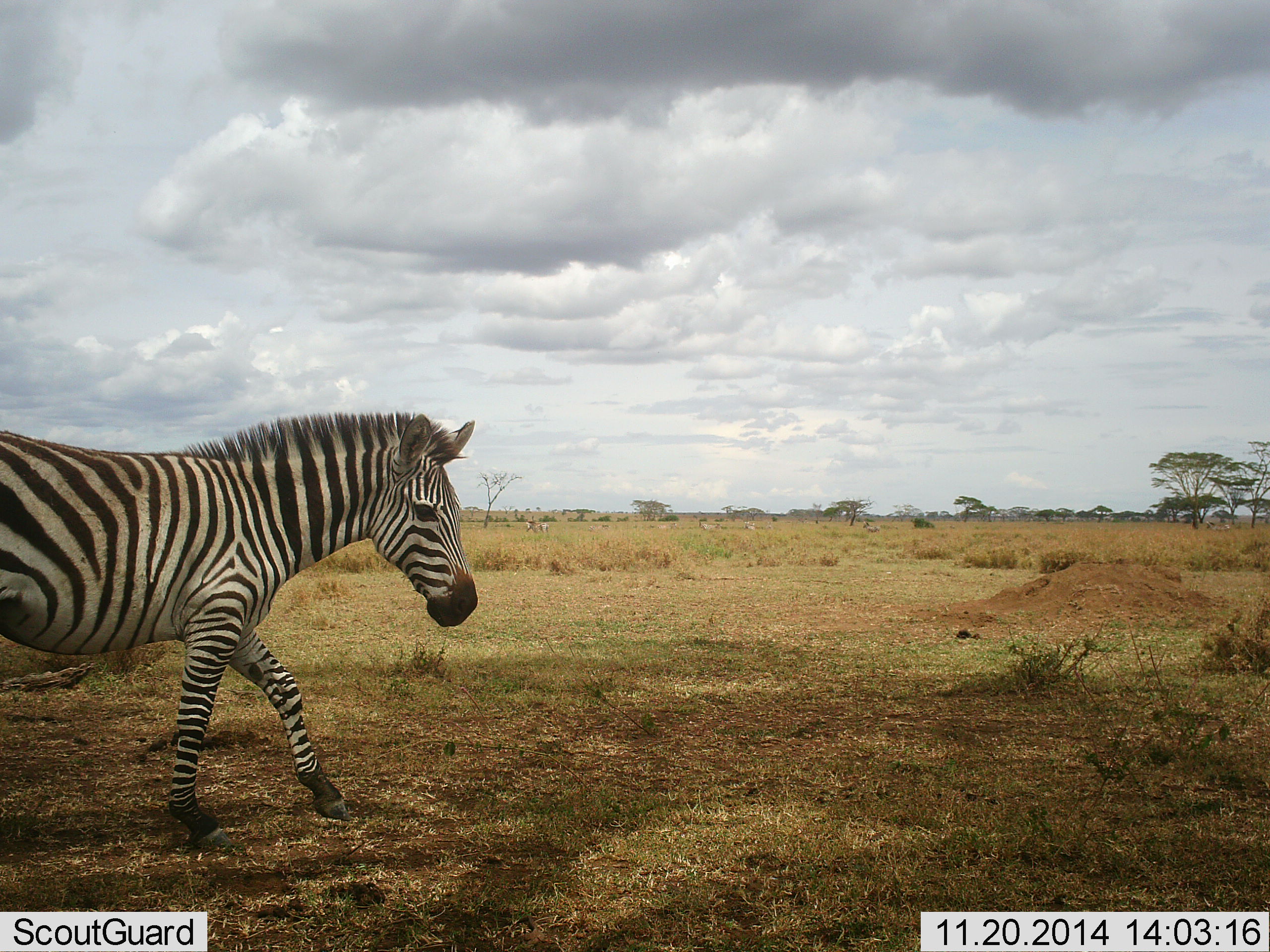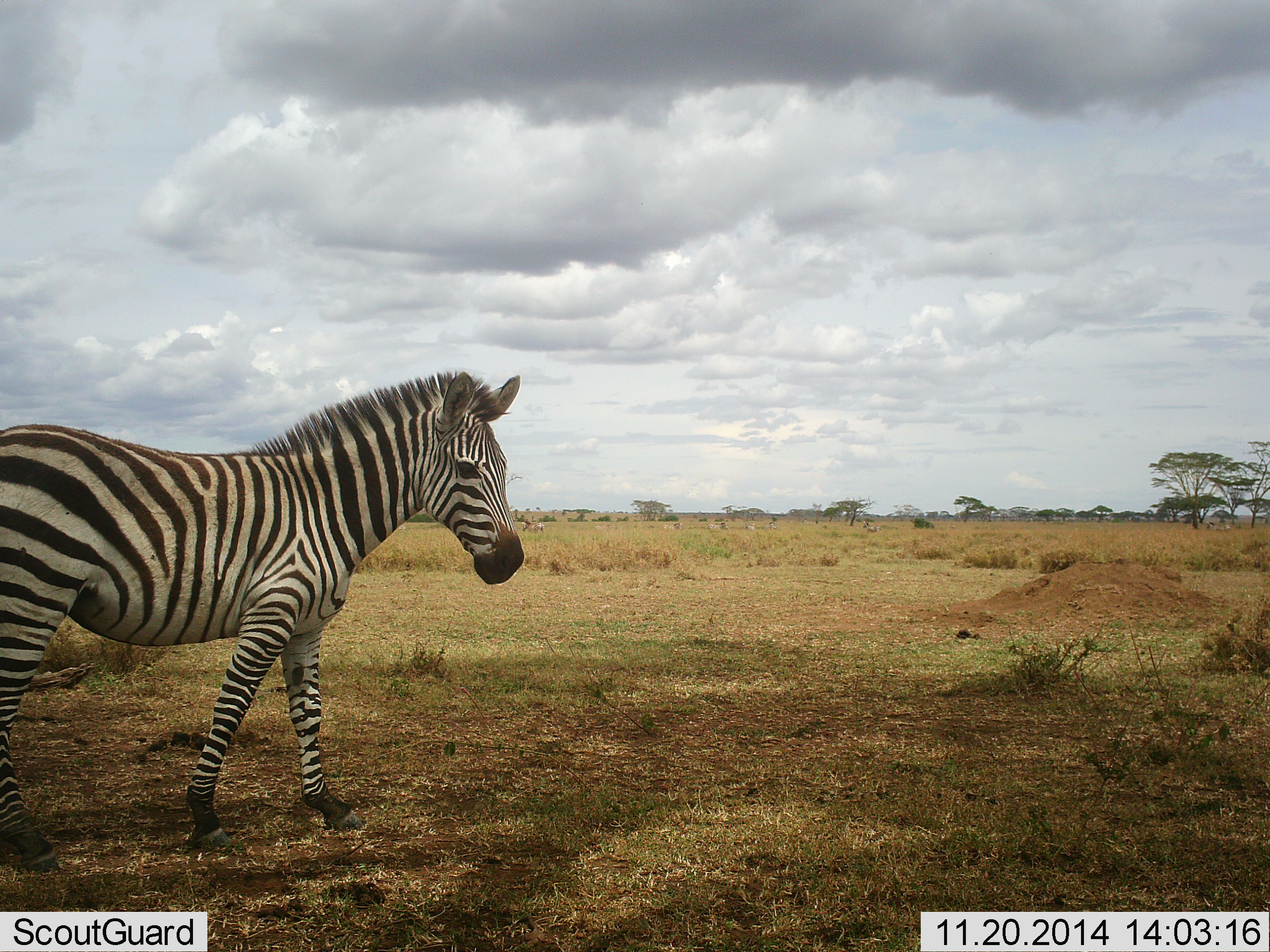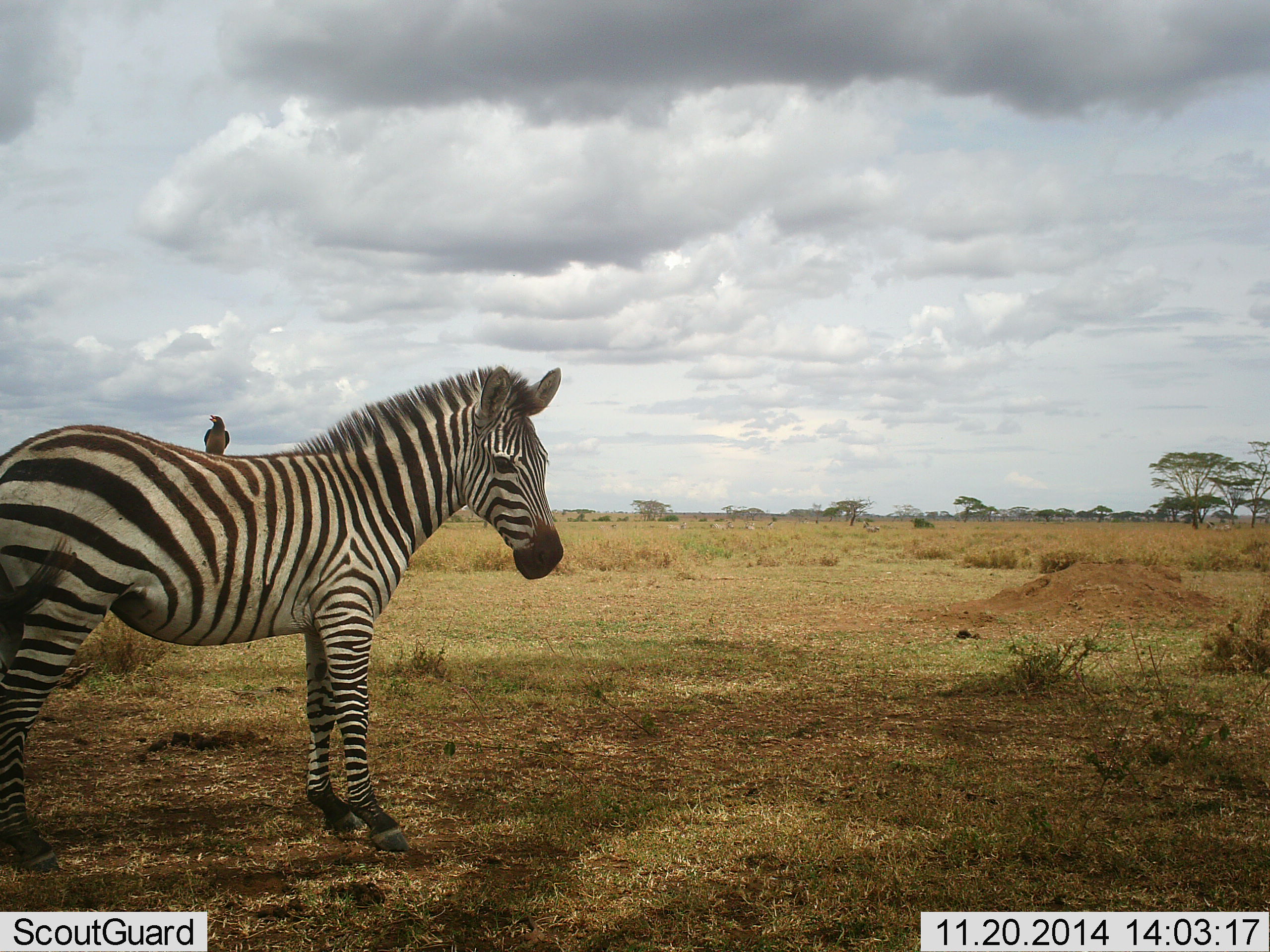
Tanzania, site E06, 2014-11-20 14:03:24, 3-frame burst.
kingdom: Animalia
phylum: Chordata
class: Mammalia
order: Perissodactyla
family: Equidae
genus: Equus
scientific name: Equus quagga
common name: plains zebra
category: zebra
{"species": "zebra (plains zebra) (Equus quagga)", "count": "1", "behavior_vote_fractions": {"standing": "33%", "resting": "0%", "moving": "73%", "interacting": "0%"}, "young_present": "0%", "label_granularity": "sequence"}